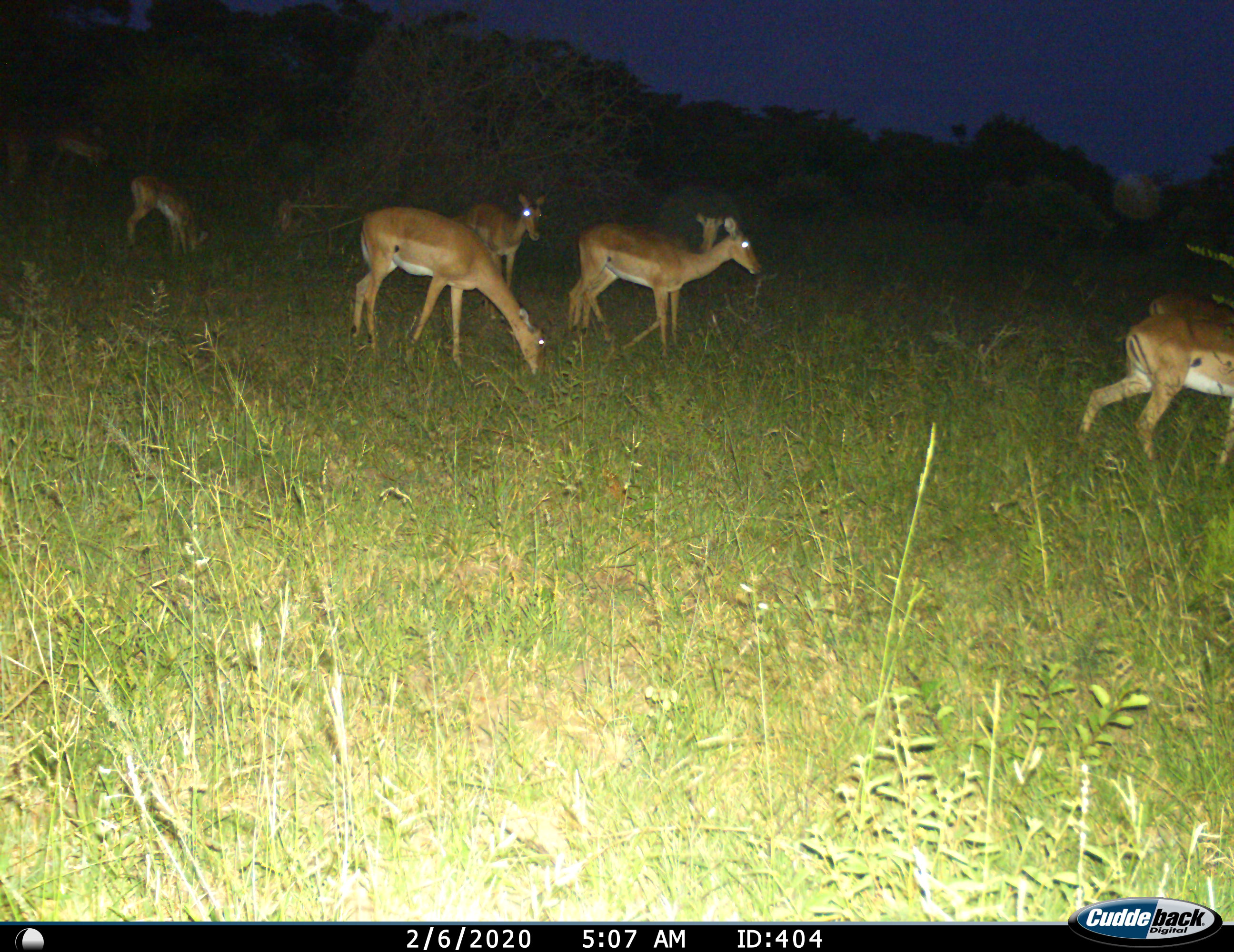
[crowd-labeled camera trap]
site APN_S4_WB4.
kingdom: Animalia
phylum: Chordata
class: Mammalia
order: Artiodactyla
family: Bovidae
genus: Aepyceros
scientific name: Aepyceros melampus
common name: impala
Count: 8.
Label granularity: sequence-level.